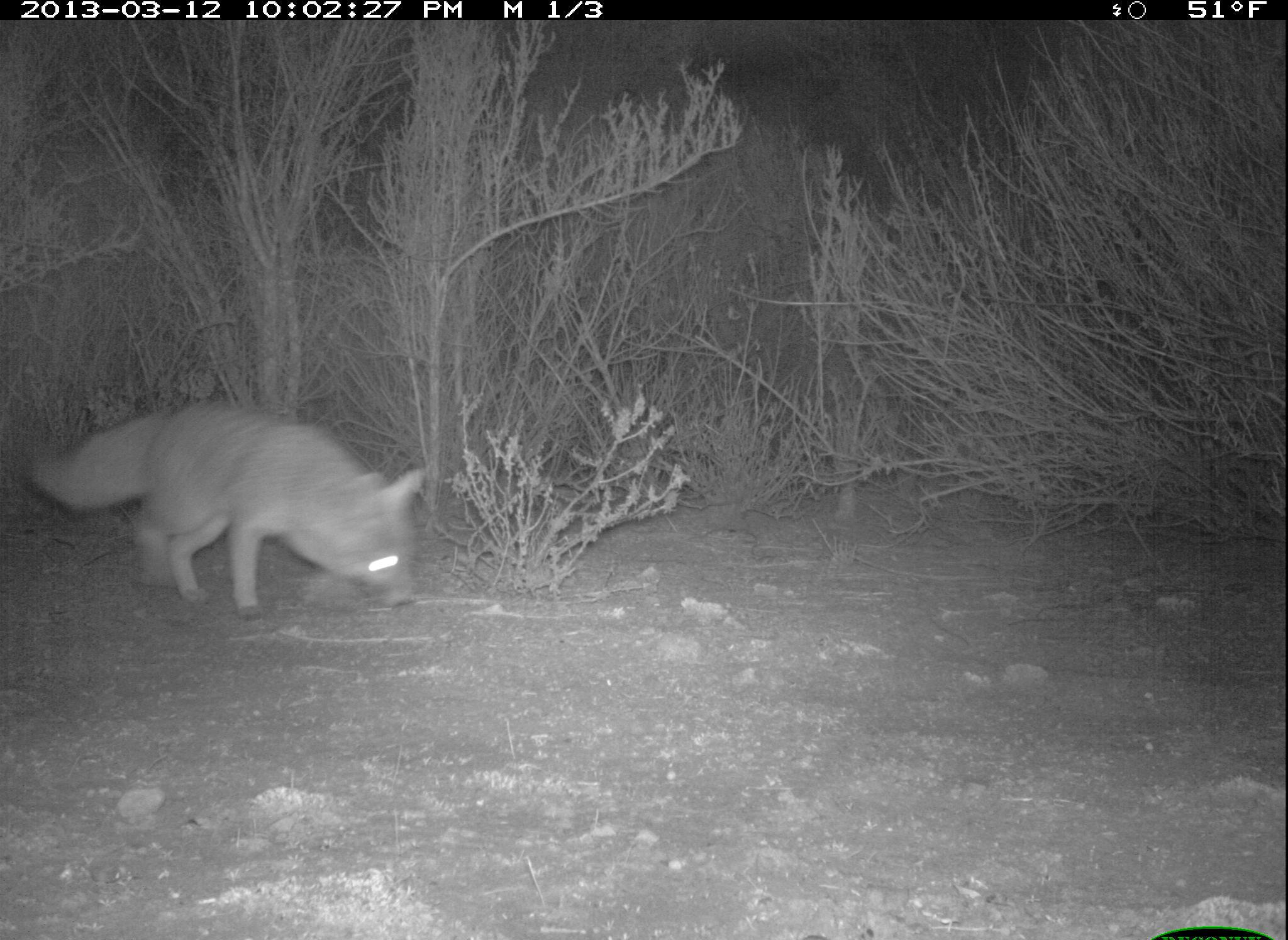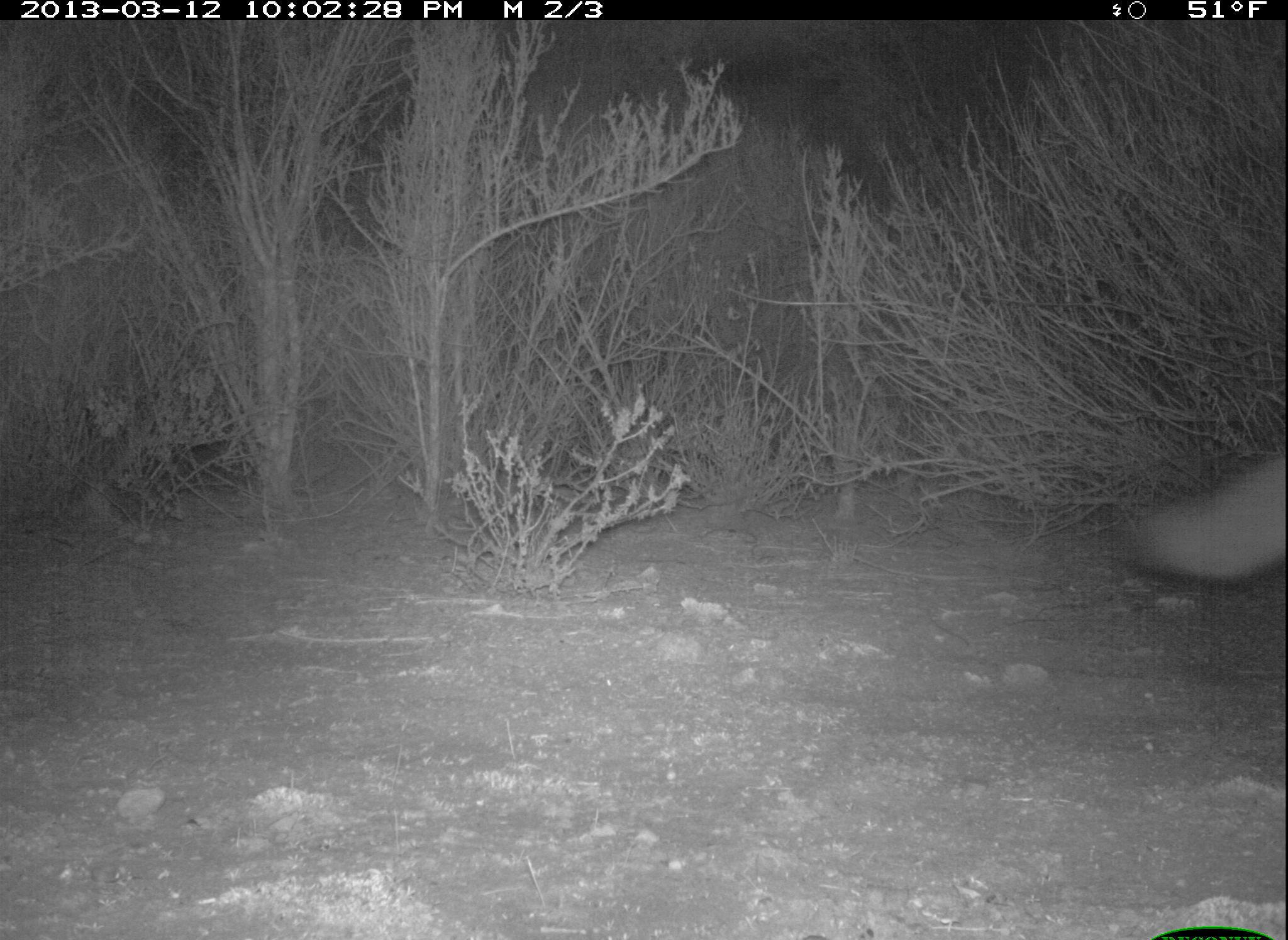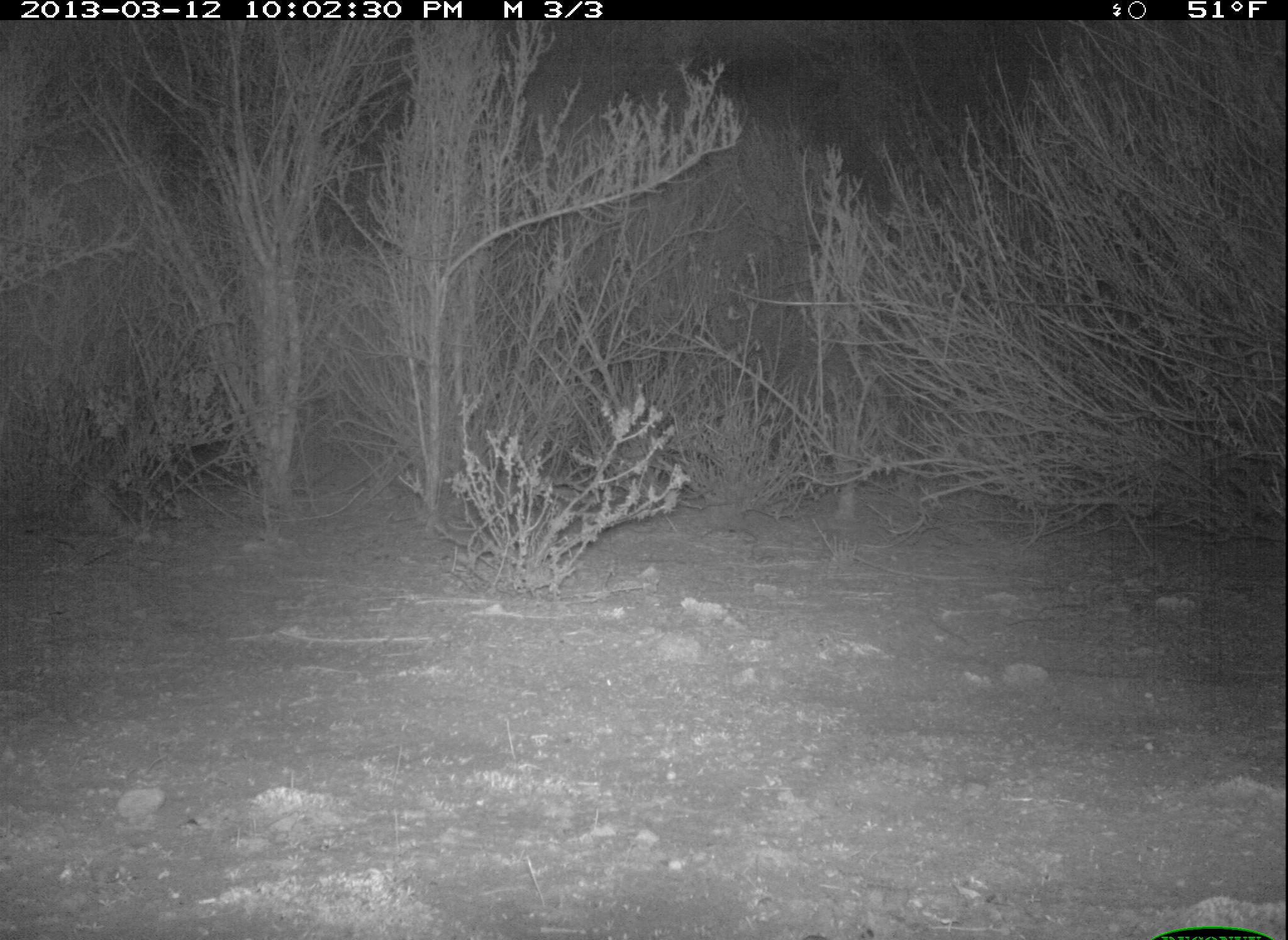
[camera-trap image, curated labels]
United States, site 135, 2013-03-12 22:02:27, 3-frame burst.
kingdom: Animalia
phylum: Chordata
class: Mammalia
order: Carnivora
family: Canidae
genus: Urocyon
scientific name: Urocyon cinereoargenteus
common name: gray fox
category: fox